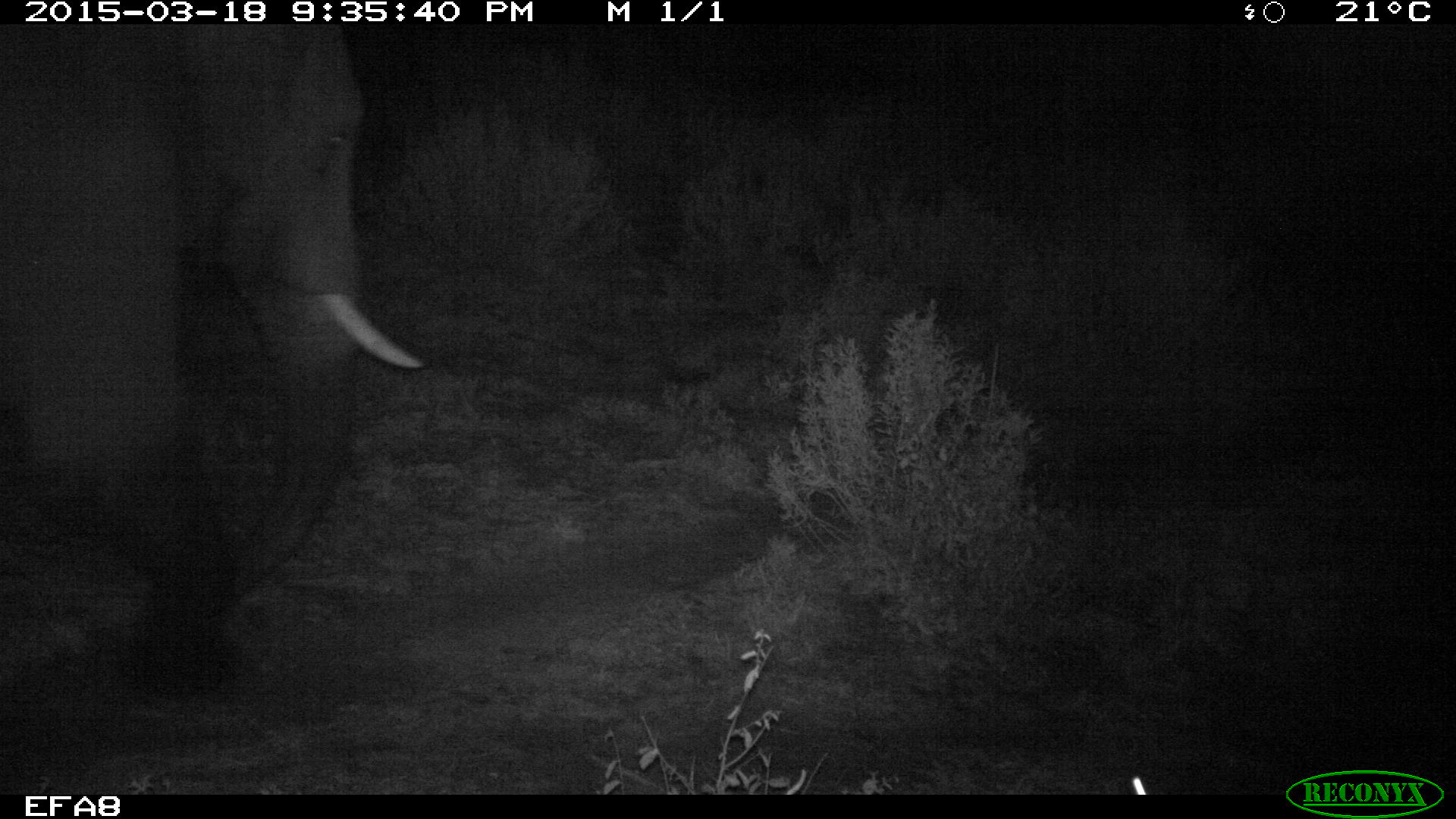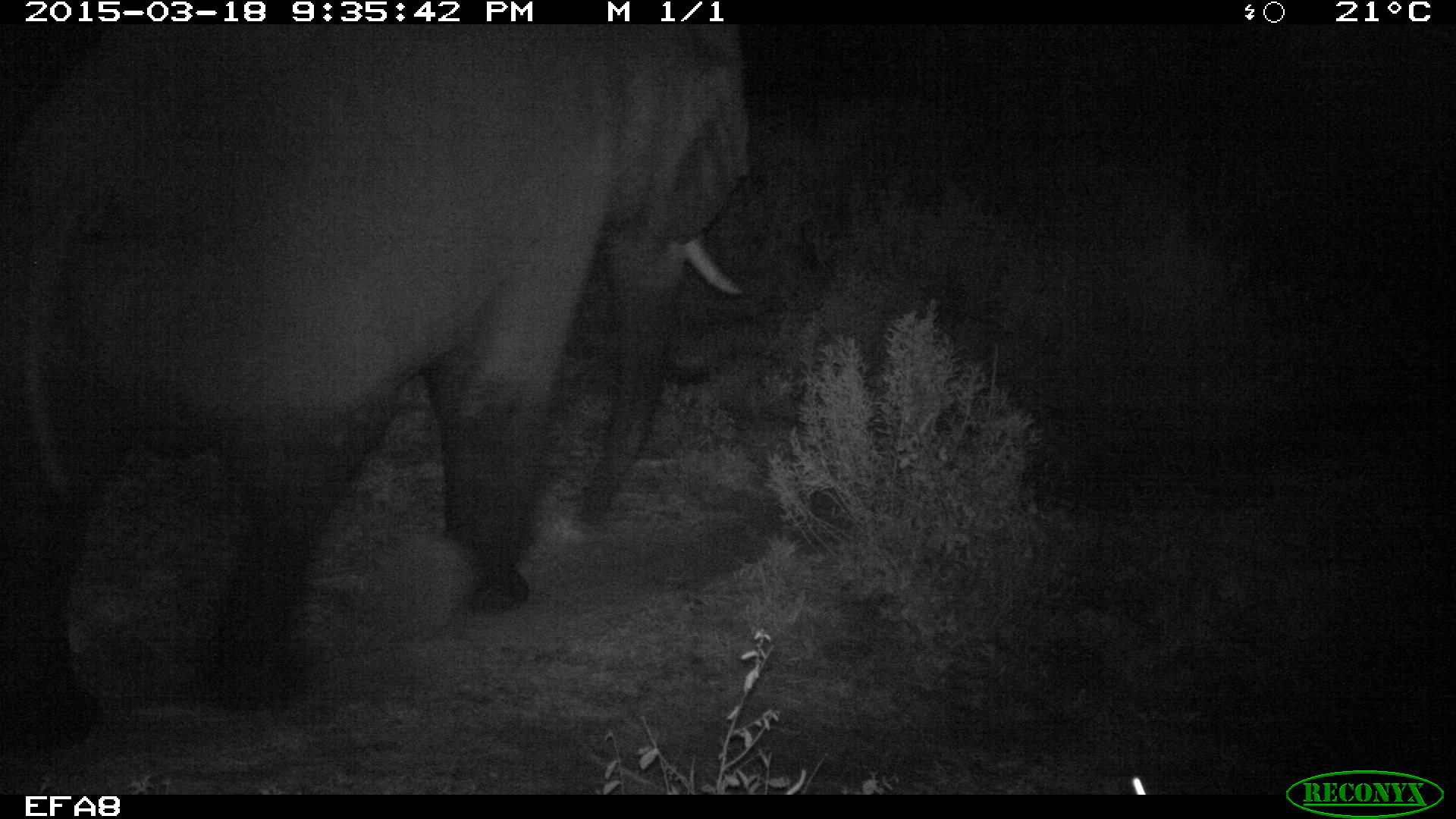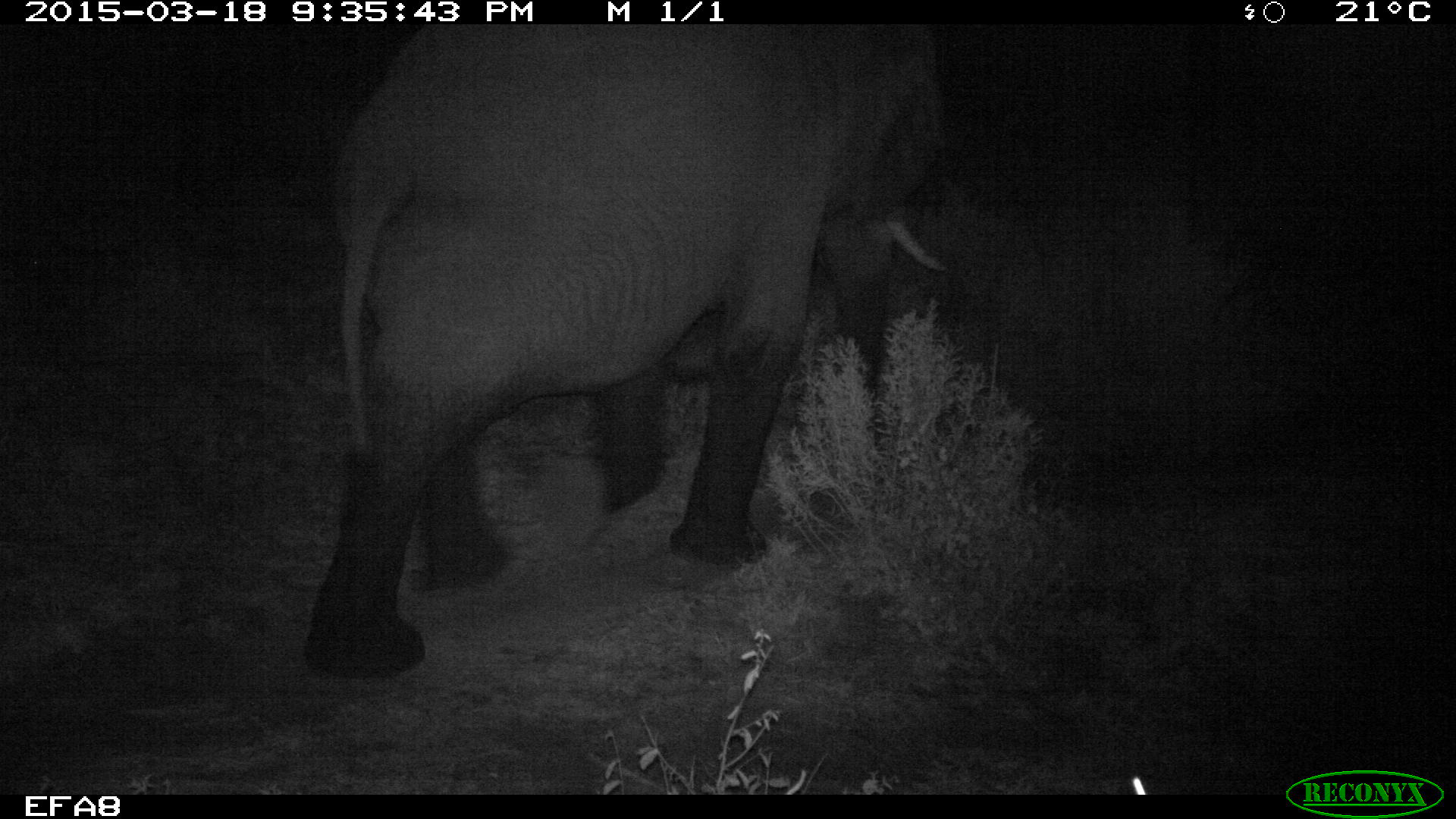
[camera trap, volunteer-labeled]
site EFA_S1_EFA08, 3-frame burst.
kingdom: Animalia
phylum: Chordata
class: Mammalia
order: Proboscidea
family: Elephantidae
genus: Loxodonta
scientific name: Loxodonta africana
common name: african bush elephant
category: elephant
Elephant (african bush elephant) (Loxodonta africana), count 1. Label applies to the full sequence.